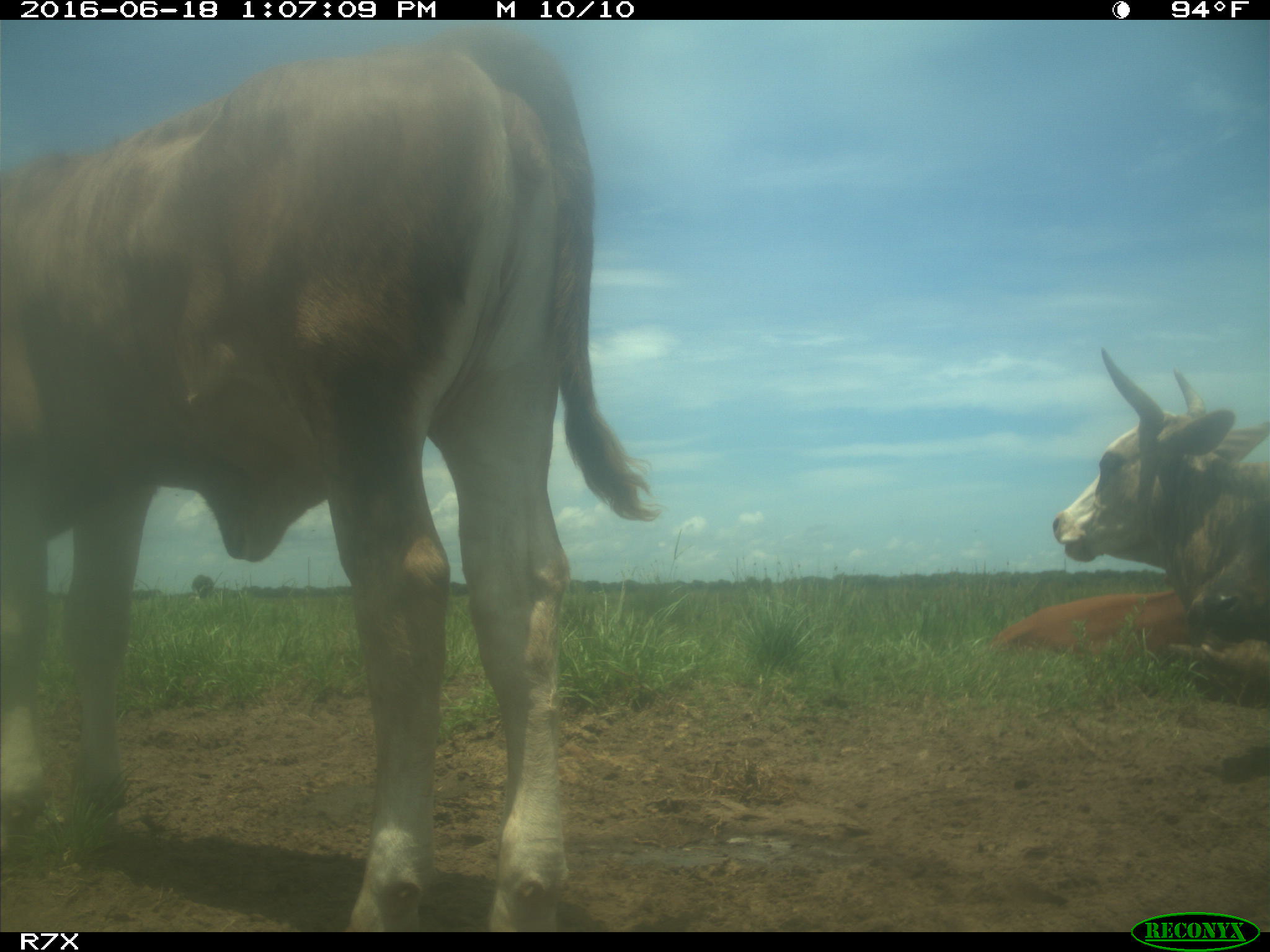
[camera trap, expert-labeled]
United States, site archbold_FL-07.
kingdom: Animalia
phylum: Chordata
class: Mammalia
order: Artiodactyla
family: Bovidae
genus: Bos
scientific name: Bos taurus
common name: domestic cow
Bos taurus (domestic cow).